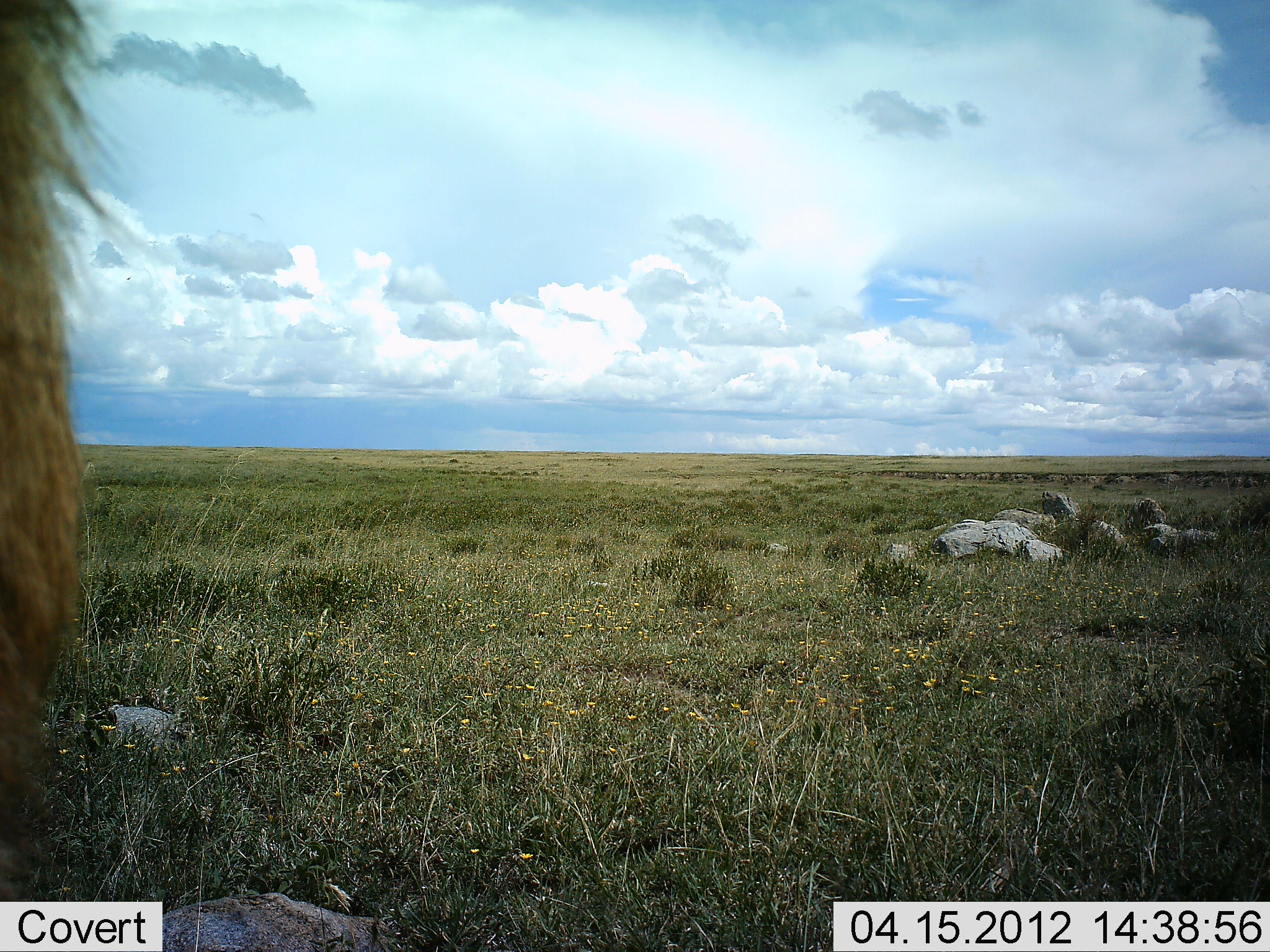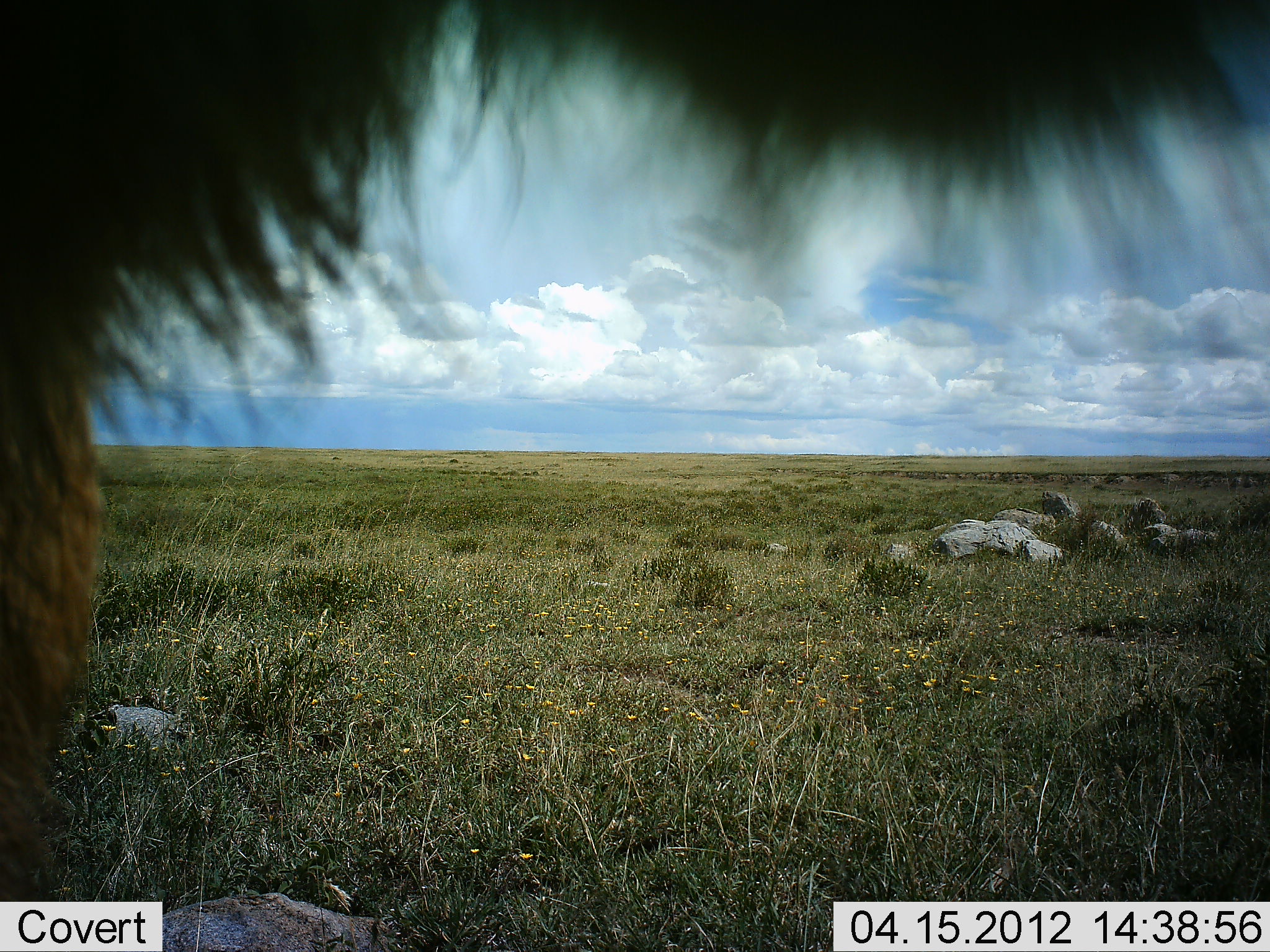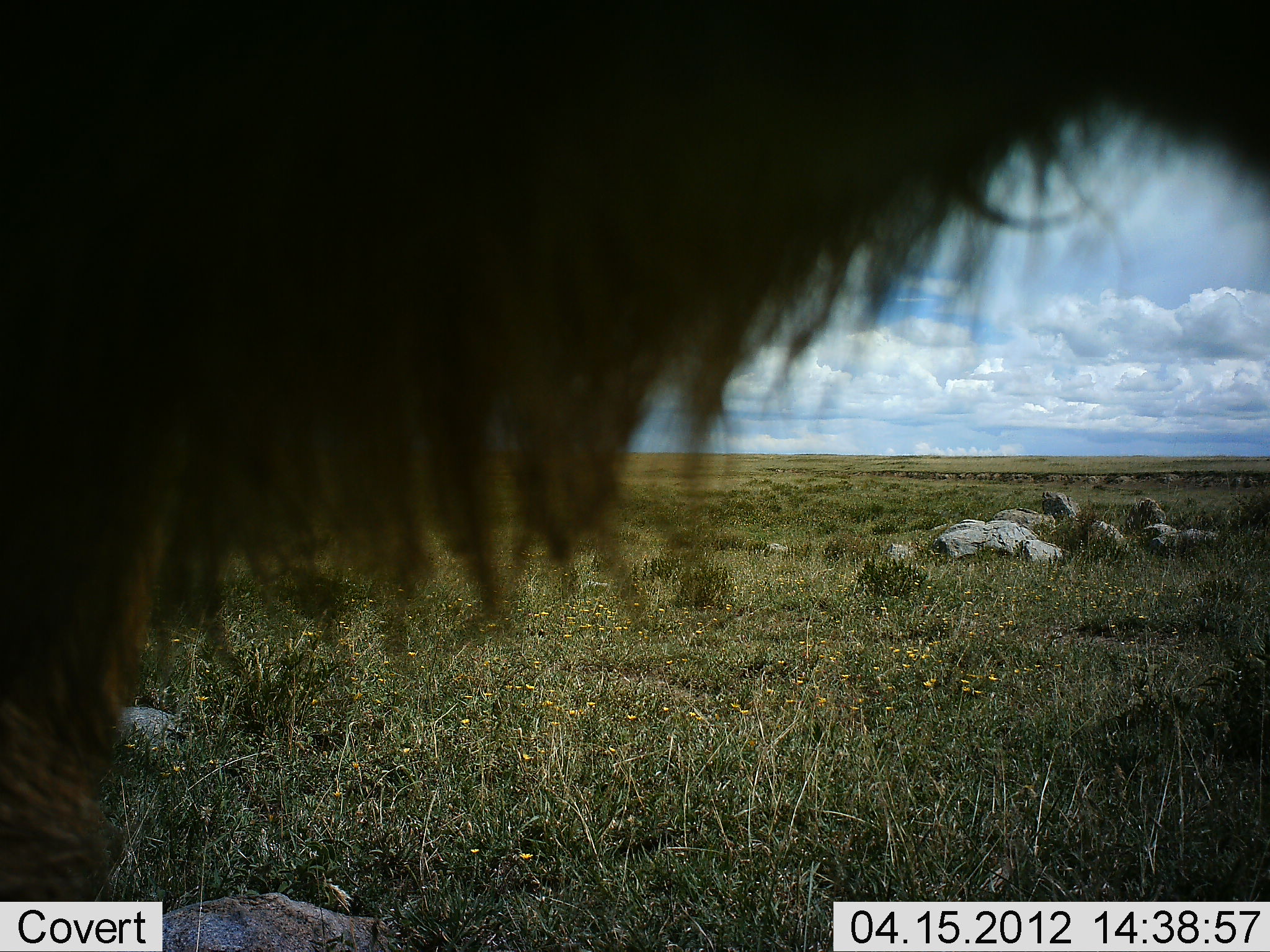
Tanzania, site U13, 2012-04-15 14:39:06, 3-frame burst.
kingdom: Animalia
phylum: Chordata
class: Mammalia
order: Carnivora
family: Felidae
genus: Panthera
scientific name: Panthera leo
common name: lion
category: lionmale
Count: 1.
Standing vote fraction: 71%.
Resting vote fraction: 14%.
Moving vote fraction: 14%.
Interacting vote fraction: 0%.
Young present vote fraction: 0%.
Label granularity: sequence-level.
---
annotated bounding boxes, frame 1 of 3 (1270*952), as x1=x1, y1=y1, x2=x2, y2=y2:
animal: x1=0, y1=1, x2=135, y2=904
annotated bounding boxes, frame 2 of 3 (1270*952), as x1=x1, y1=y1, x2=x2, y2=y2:
animal: x1=0, y1=0, x2=1270, y2=952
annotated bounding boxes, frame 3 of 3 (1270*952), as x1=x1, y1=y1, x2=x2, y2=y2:
animal: x1=0, y1=0, x2=1269, y2=951